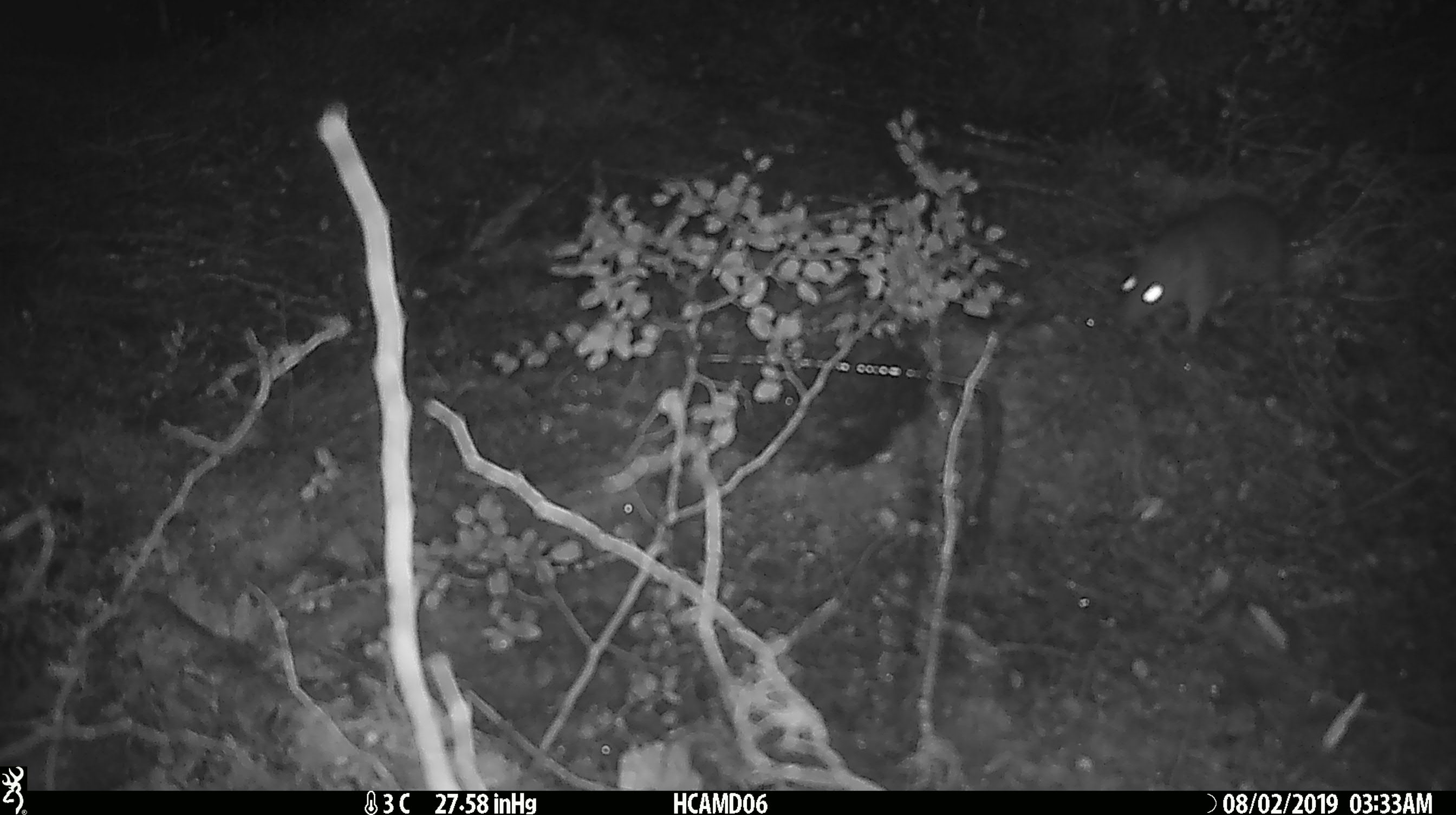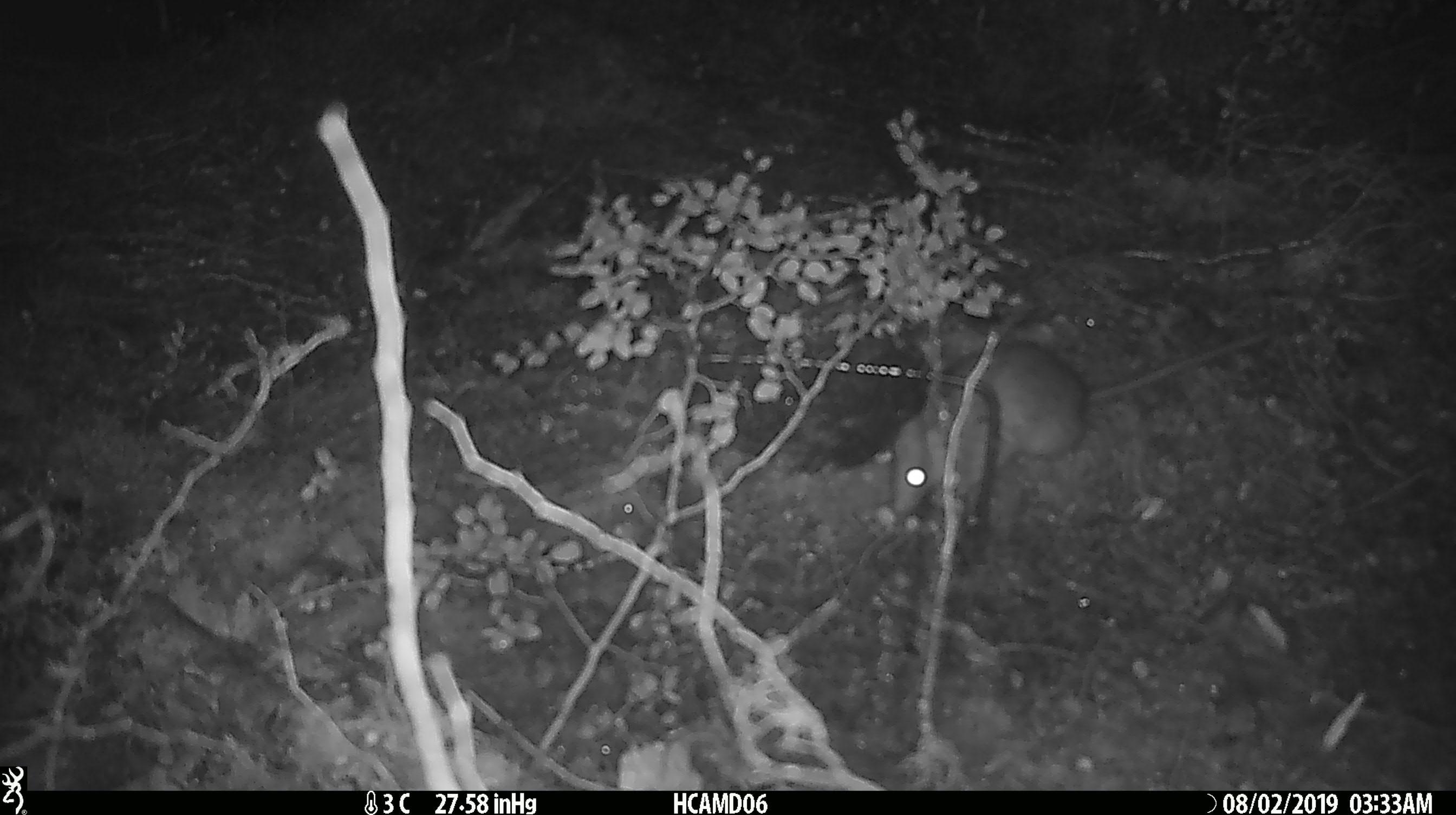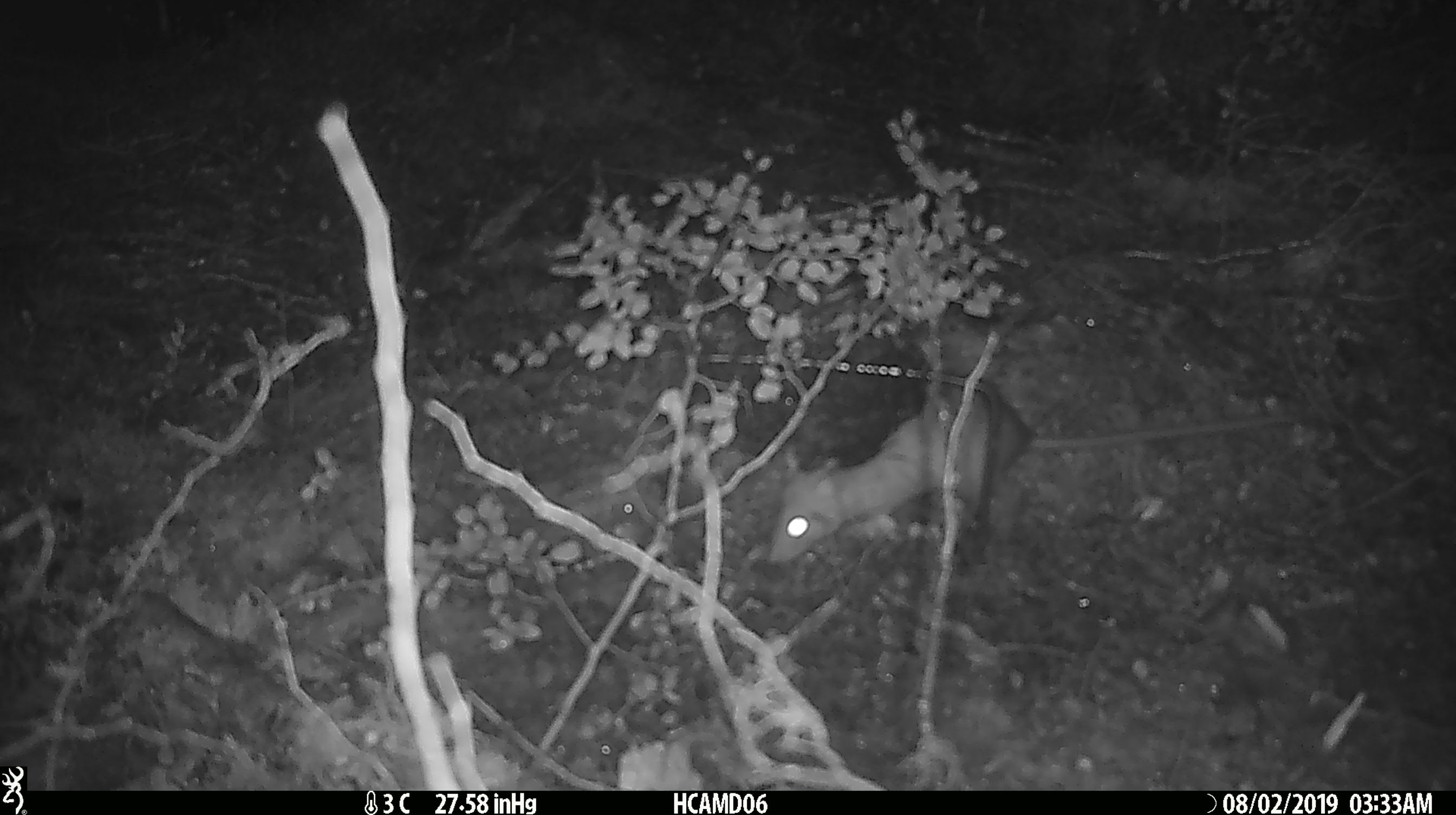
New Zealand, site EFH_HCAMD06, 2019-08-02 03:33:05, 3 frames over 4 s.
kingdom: Animalia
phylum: Chordata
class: Mammalia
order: Rodentia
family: Muridae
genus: Rattus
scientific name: Rattus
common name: rat